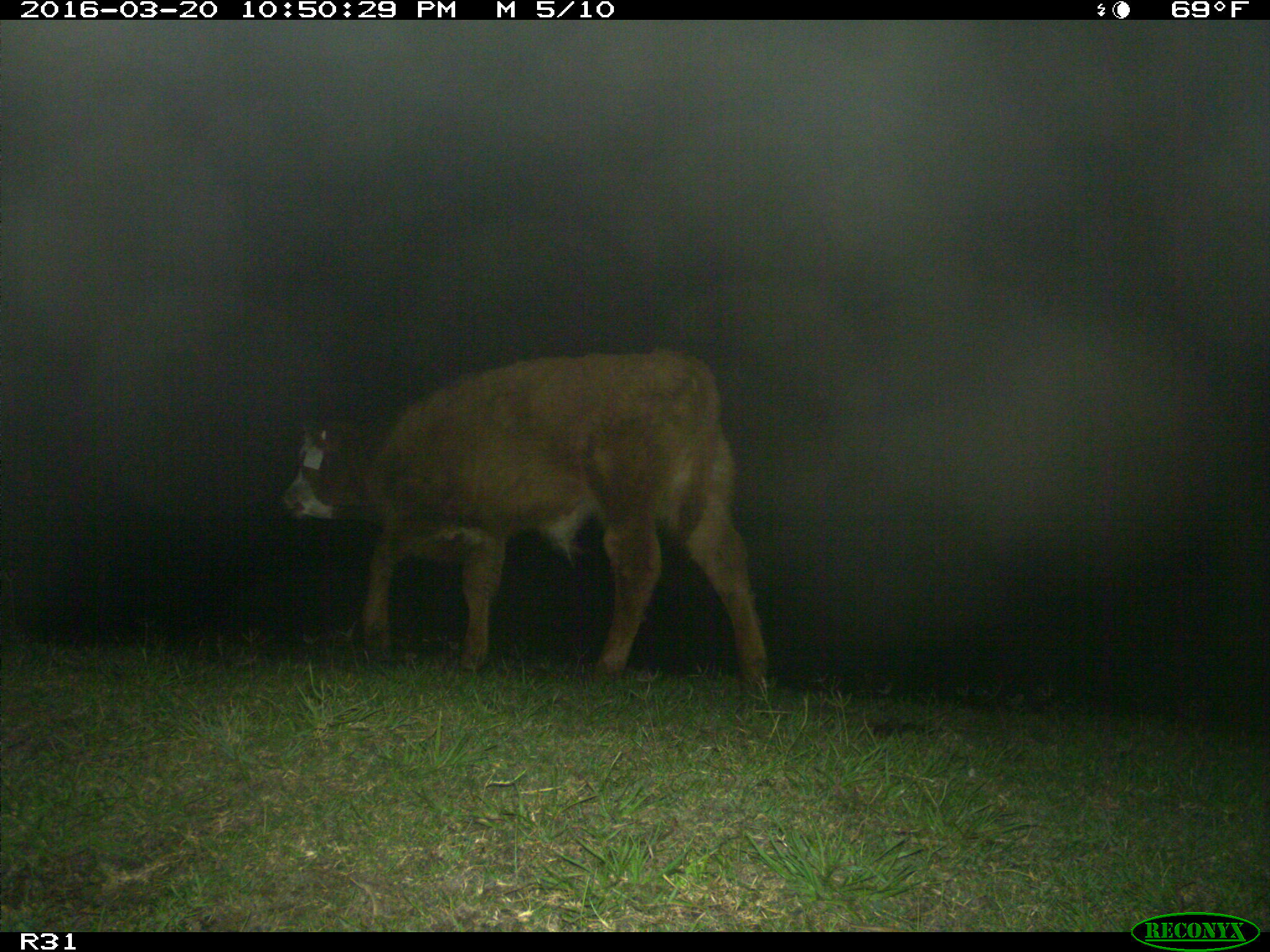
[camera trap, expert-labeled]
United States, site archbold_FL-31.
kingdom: Animalia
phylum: Chordata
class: Mammalia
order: Artiodactyla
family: Bovidae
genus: Bos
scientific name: Bos taurus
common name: domestic cow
Bos taurus (domestic cow).